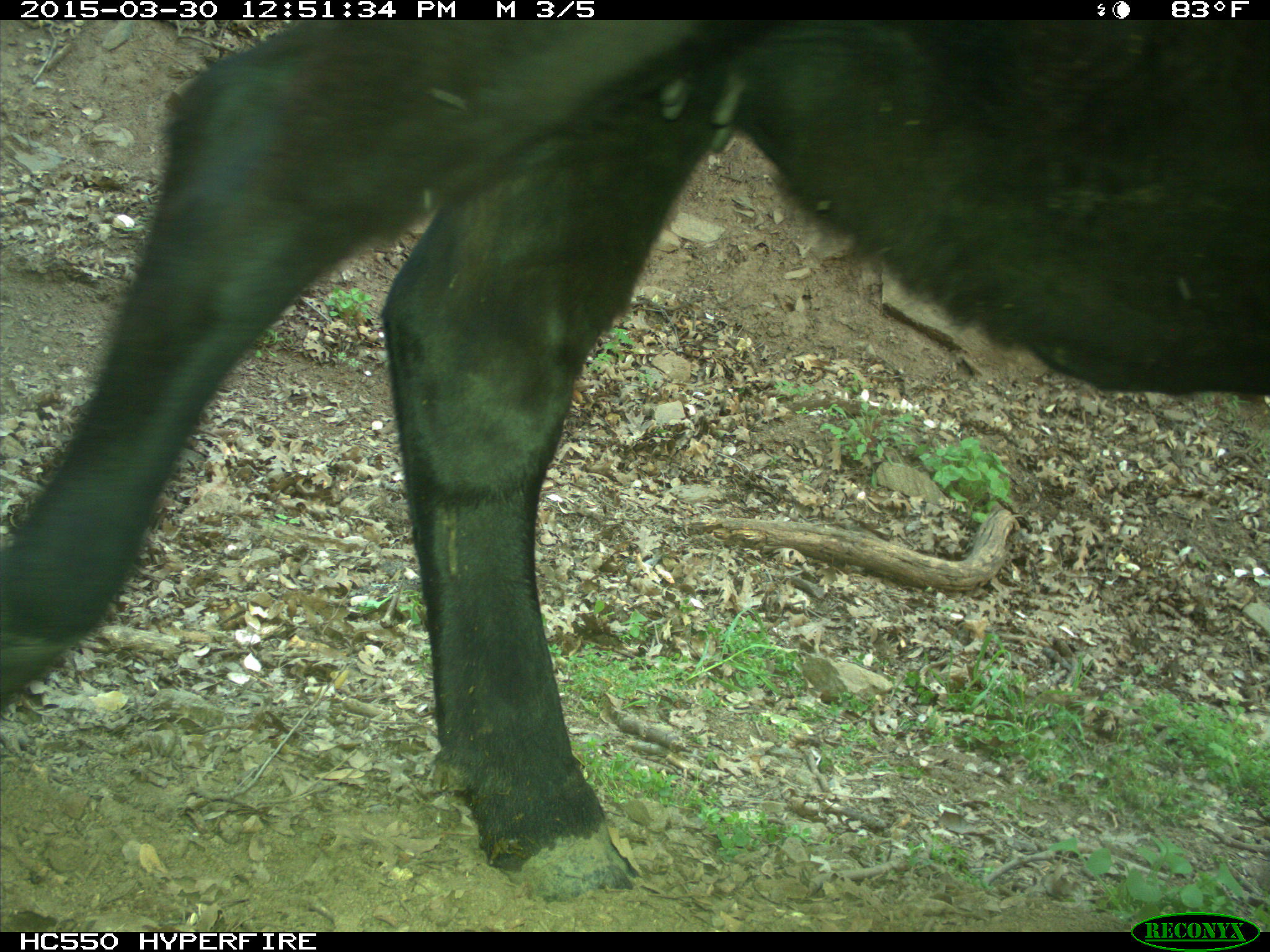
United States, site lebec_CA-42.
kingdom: Animalia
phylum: Chordata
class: Mammalia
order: Artiodactyla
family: Bovidae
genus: Bos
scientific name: Bos taurus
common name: domestic cow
Bos taurus (domestic cow).